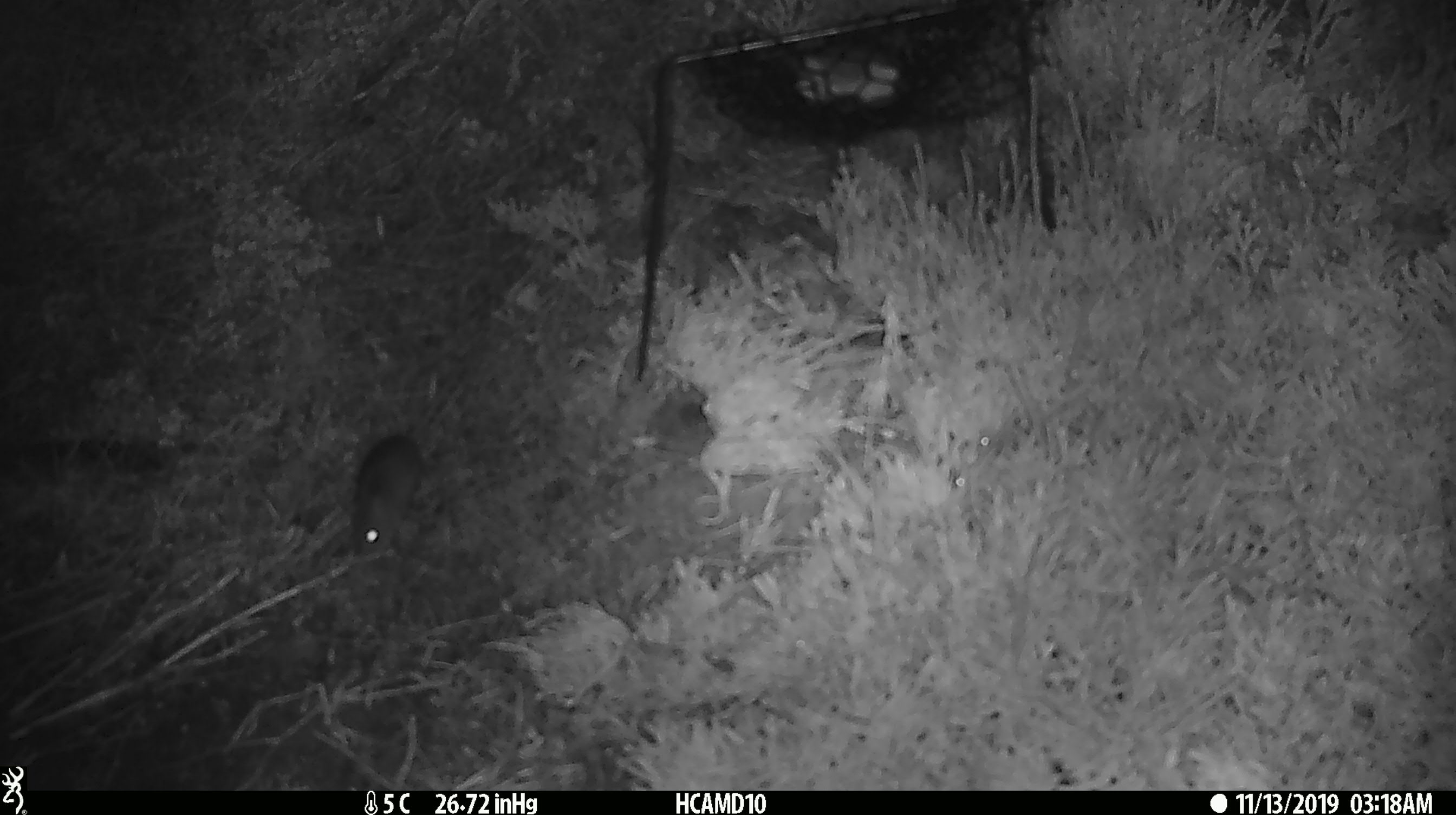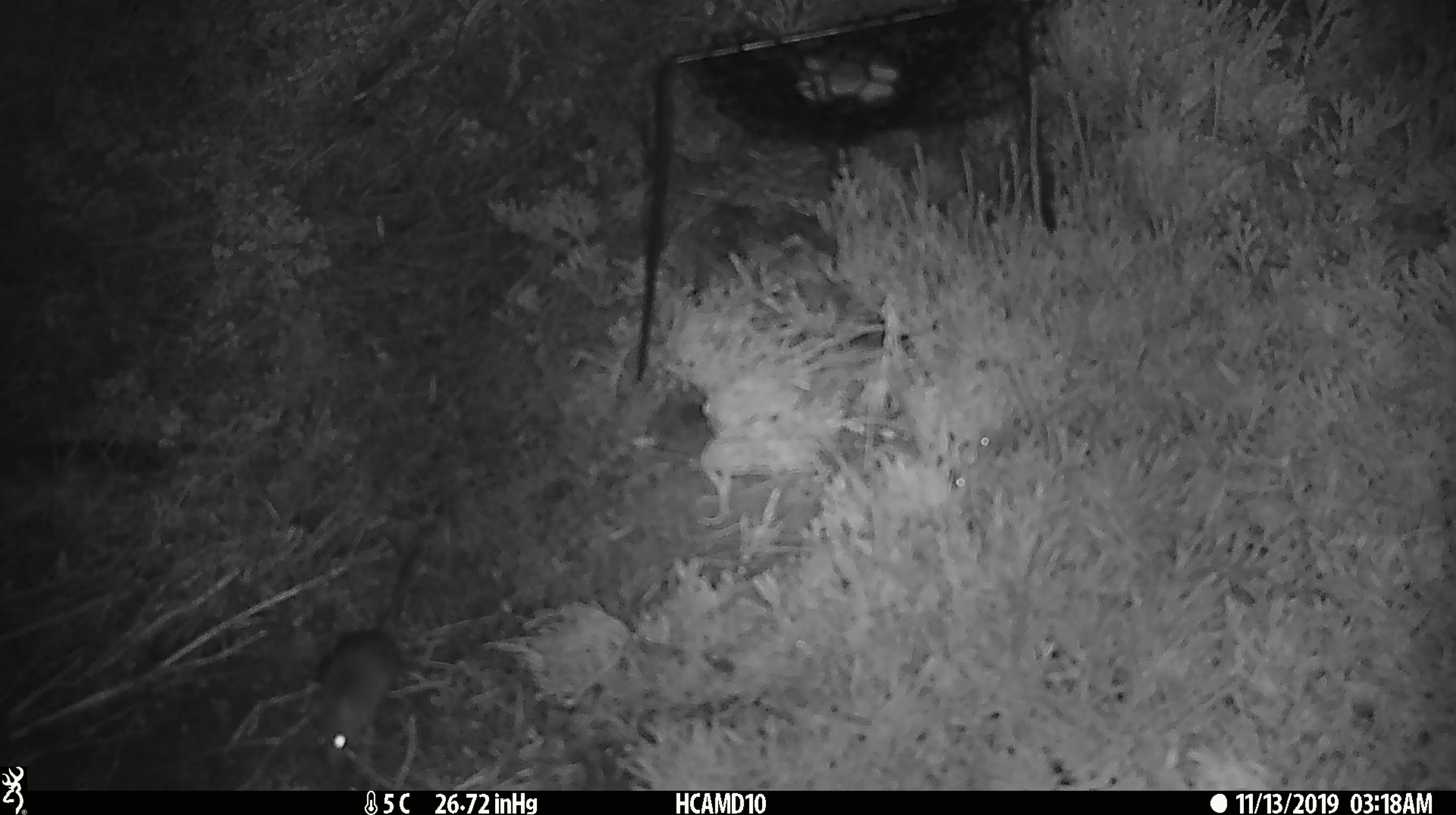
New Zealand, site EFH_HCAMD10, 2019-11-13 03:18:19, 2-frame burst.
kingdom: Animalia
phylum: Chordata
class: Mammalia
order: Rodentia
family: Muridae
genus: Mus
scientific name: Mus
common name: mouse